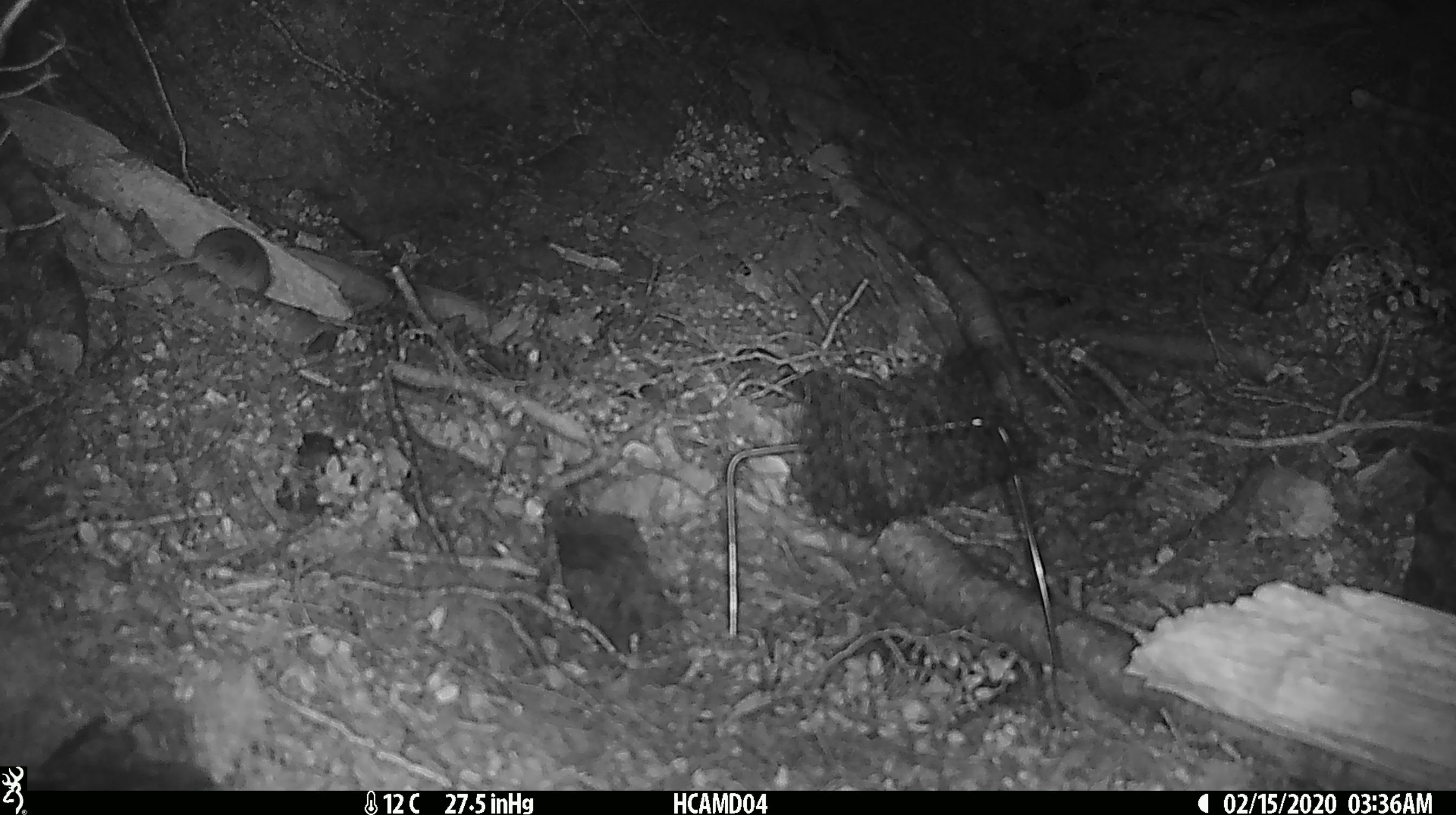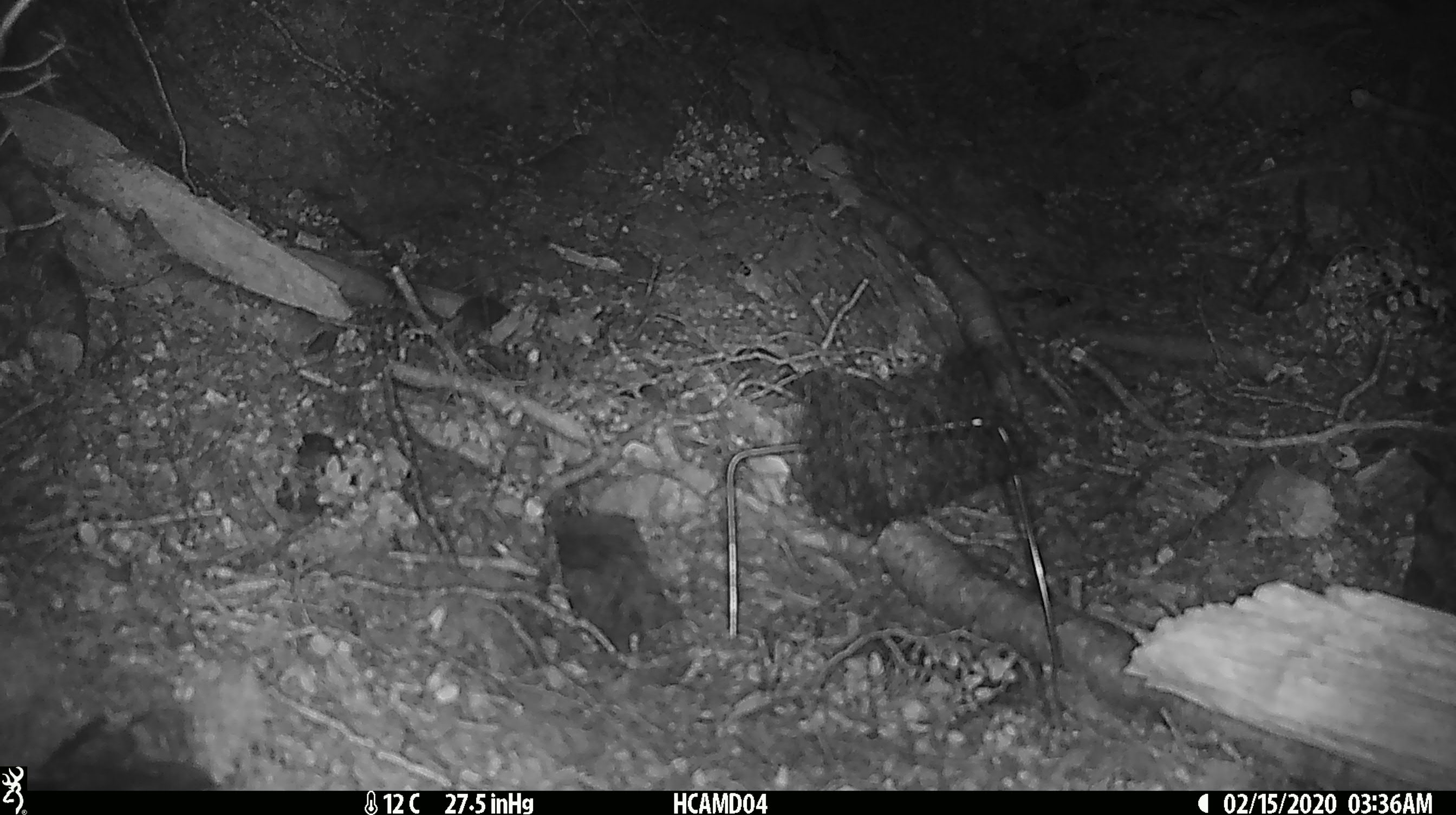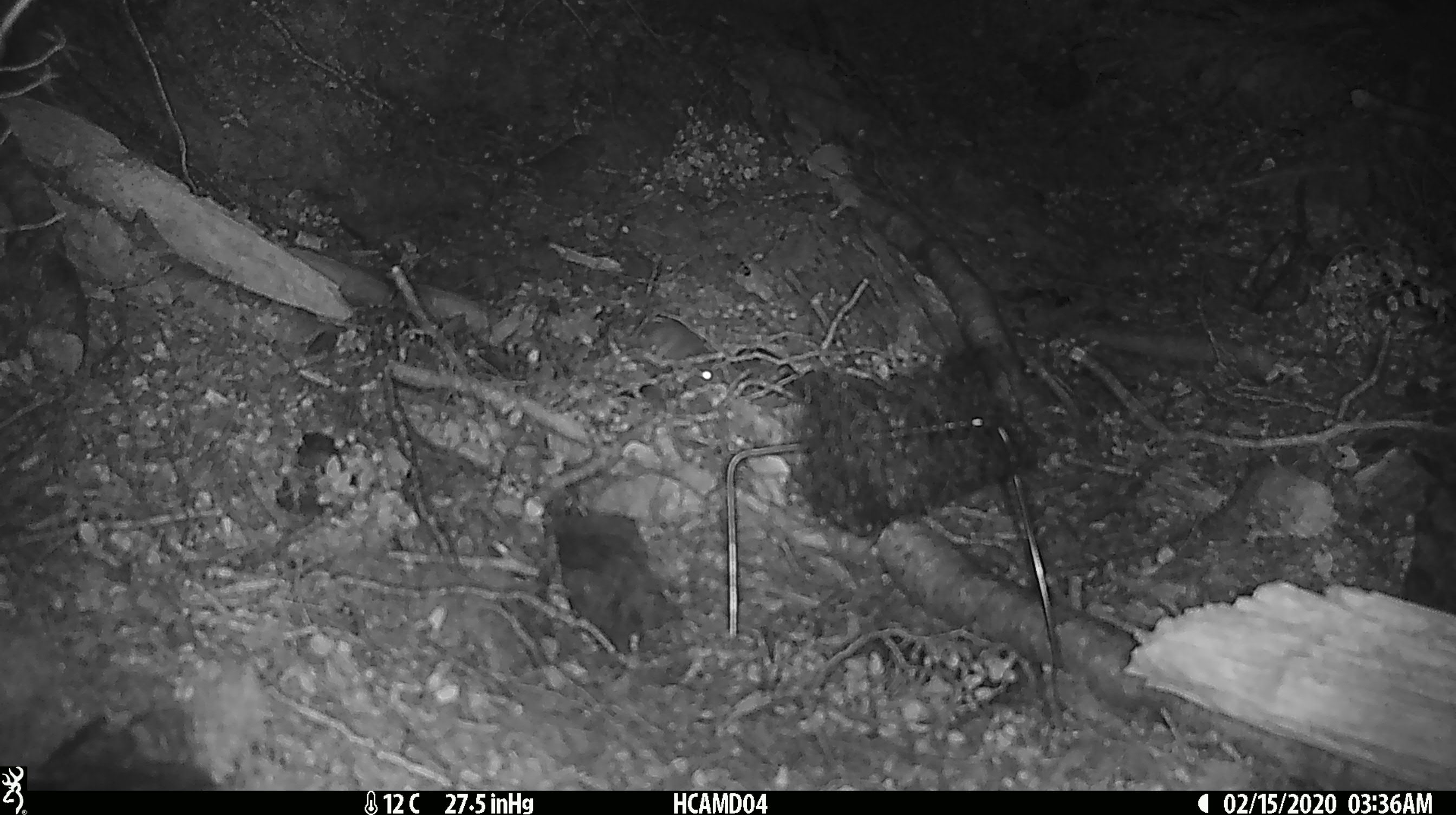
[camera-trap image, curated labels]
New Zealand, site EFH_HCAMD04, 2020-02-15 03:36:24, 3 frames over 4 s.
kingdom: Animalia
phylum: Chordata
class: Mammalia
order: Rodentia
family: Muridae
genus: Mus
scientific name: Mus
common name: mouse